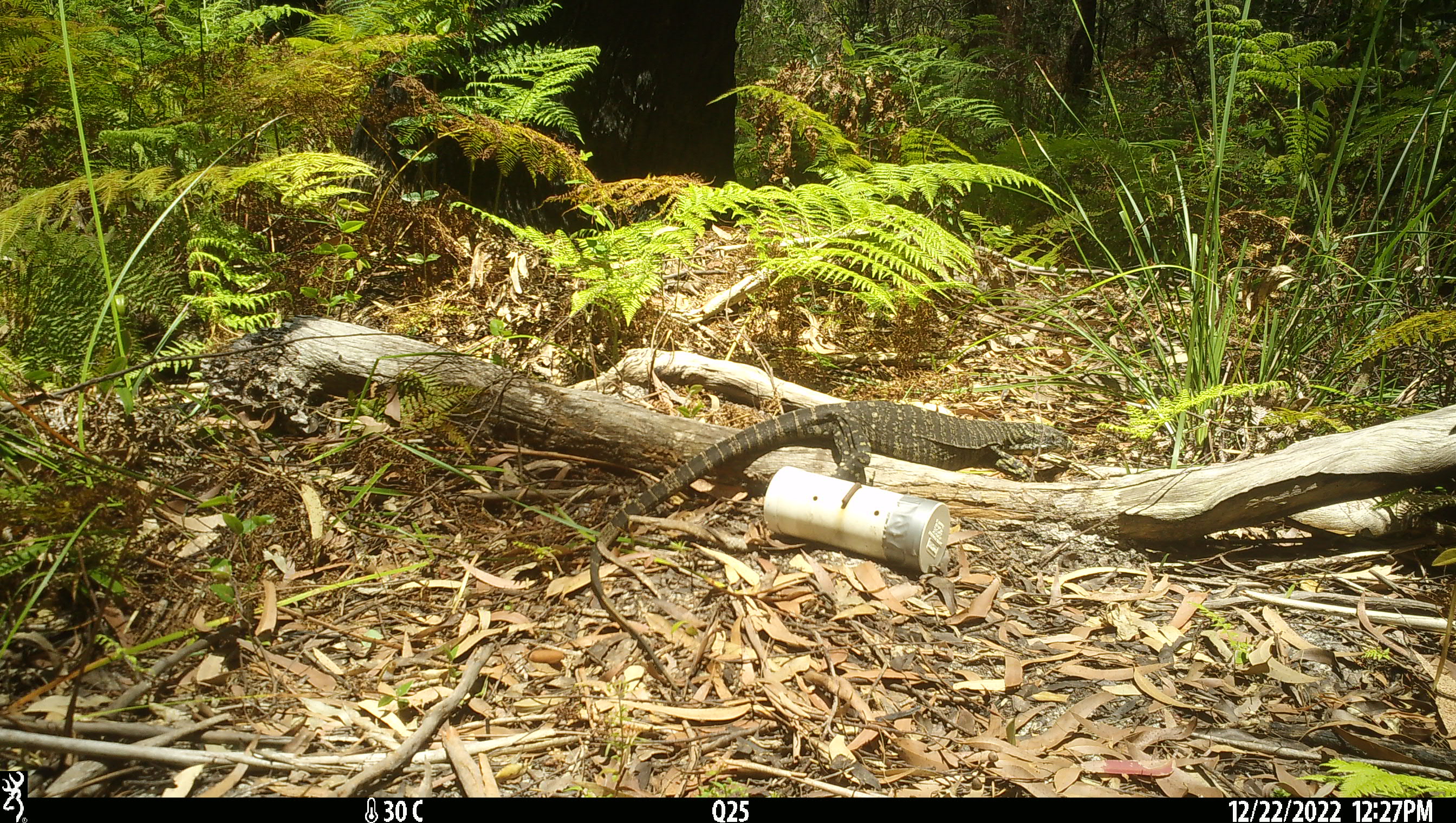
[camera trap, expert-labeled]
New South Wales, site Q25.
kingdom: Animalia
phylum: Chordata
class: Reptilia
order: Squamata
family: Varanidae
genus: Varanus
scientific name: Varanus varius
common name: lace monitor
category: goanna